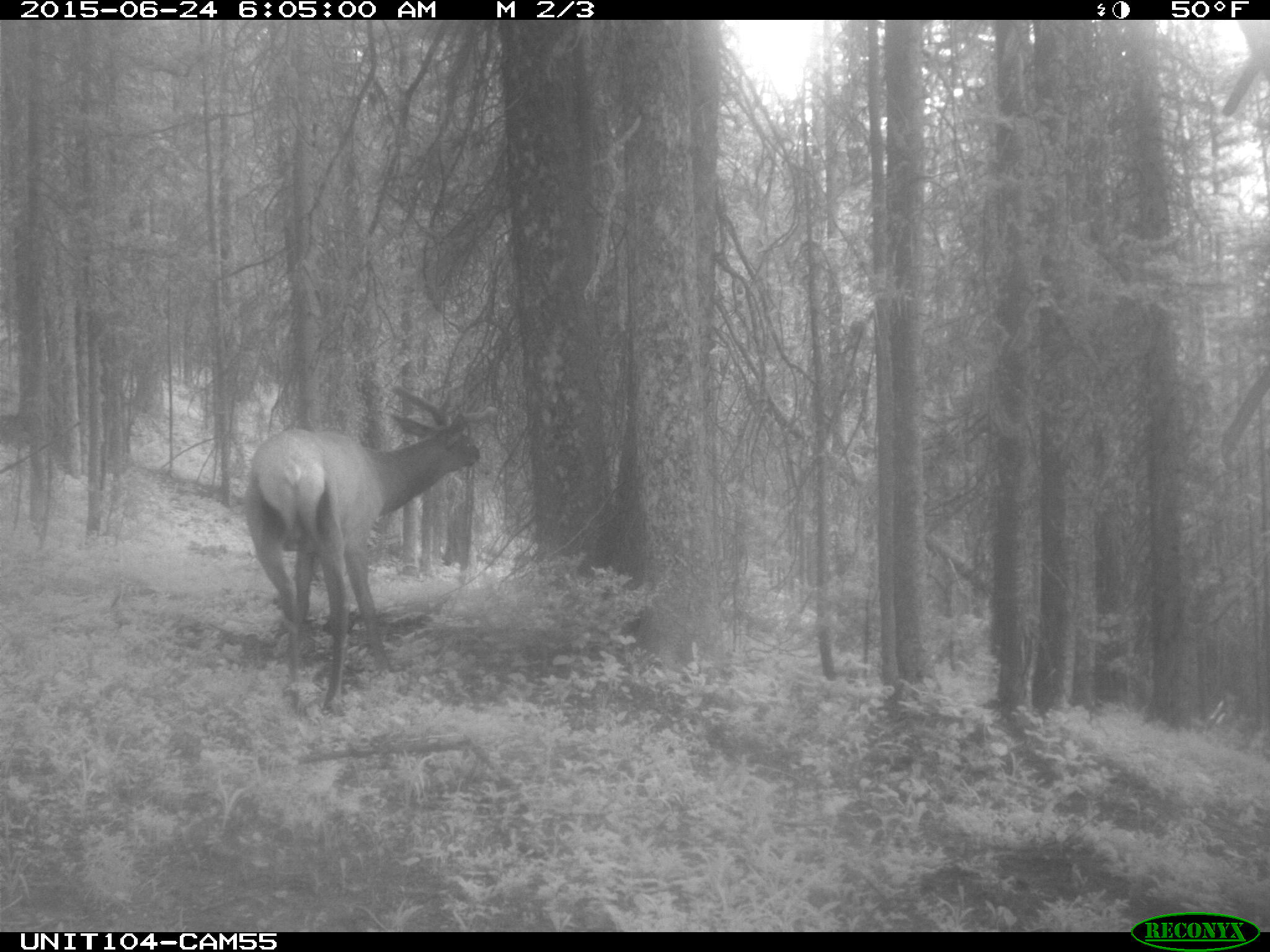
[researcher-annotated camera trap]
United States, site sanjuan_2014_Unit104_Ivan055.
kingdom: Animalia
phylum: Chordata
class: Mammalia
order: Artiodactyla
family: Cervidae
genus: Cervus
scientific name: Cervus elaphus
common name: red deer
Cervus elaphus (red deer).